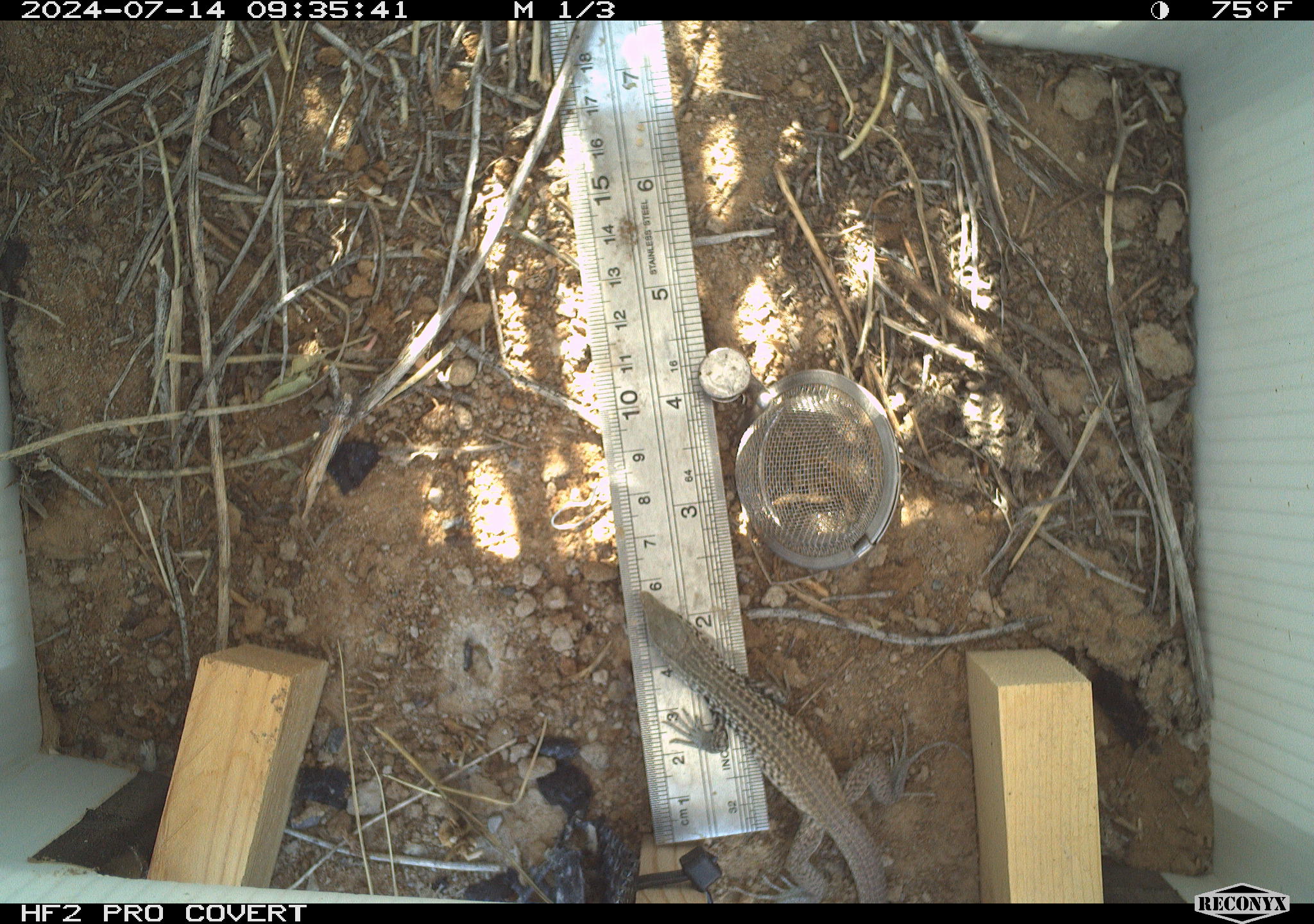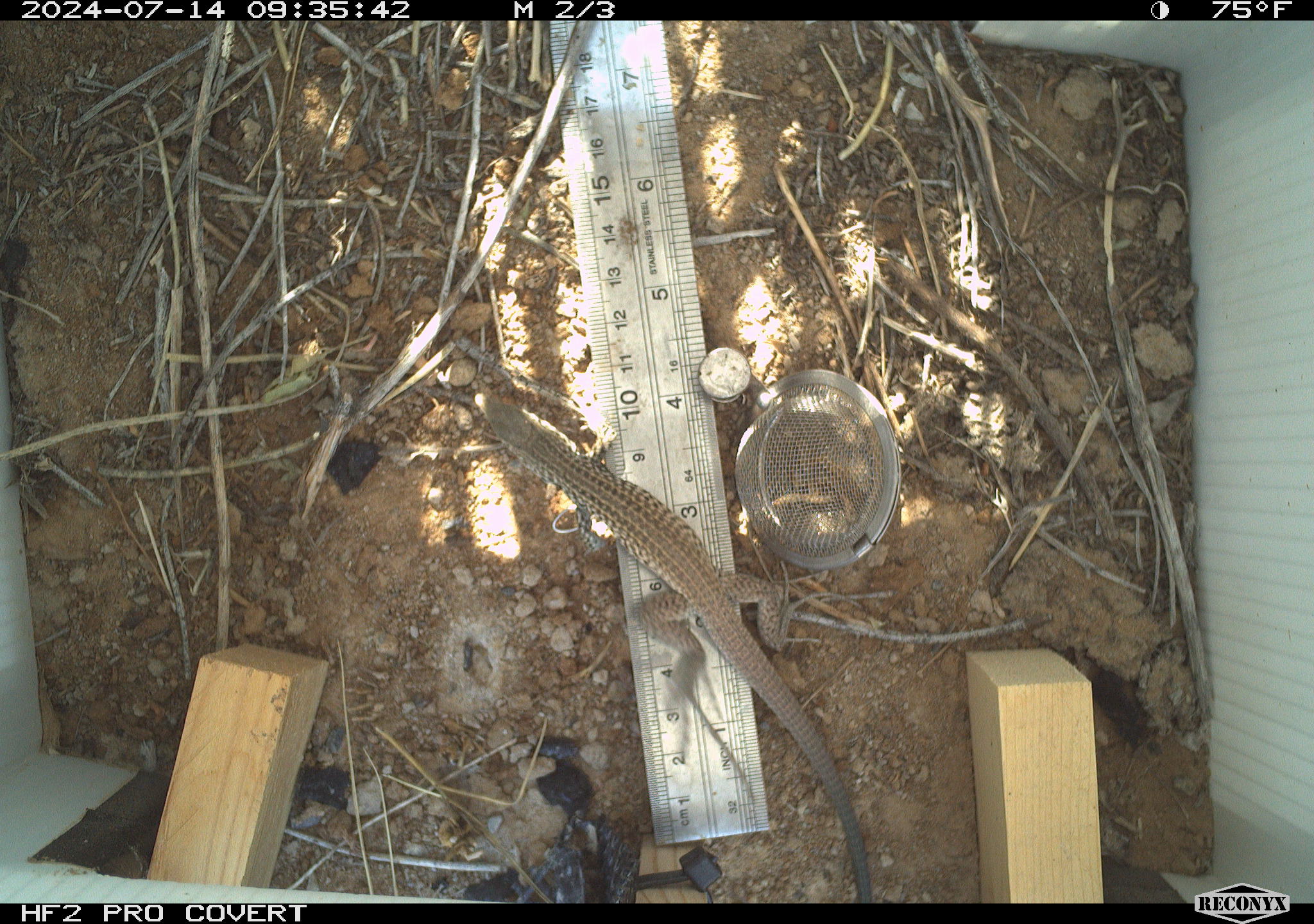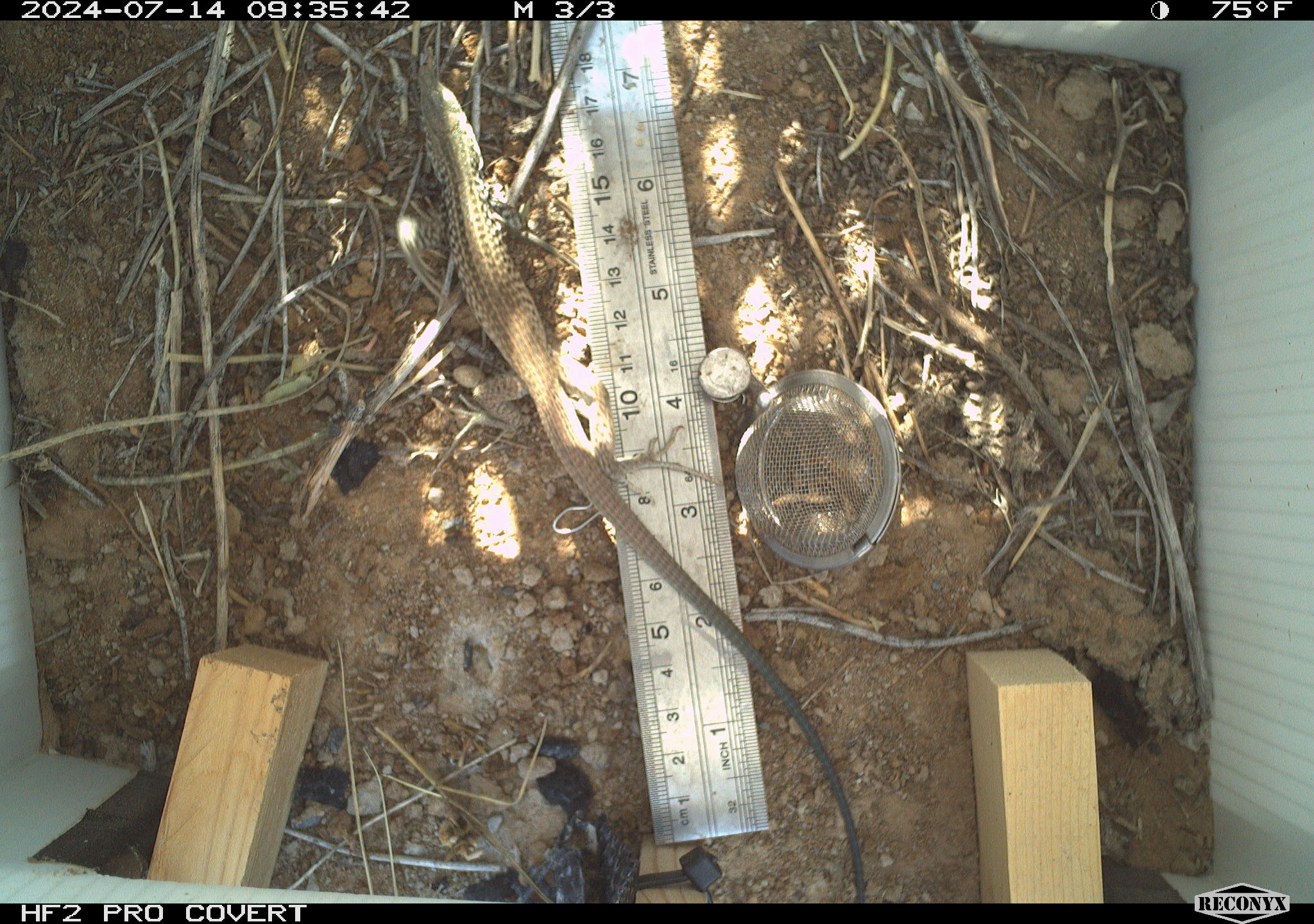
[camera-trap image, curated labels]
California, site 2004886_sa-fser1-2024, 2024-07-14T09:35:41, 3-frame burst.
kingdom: Animalia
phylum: Chordata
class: Mammalia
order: Rodentia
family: Sciuridae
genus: Ammospermophilus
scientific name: Ammospermophilus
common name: antelope ground squirrels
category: ammospermophilus species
Ammospermophilus species (antelope ground squirrels) (Ammospermophilus).